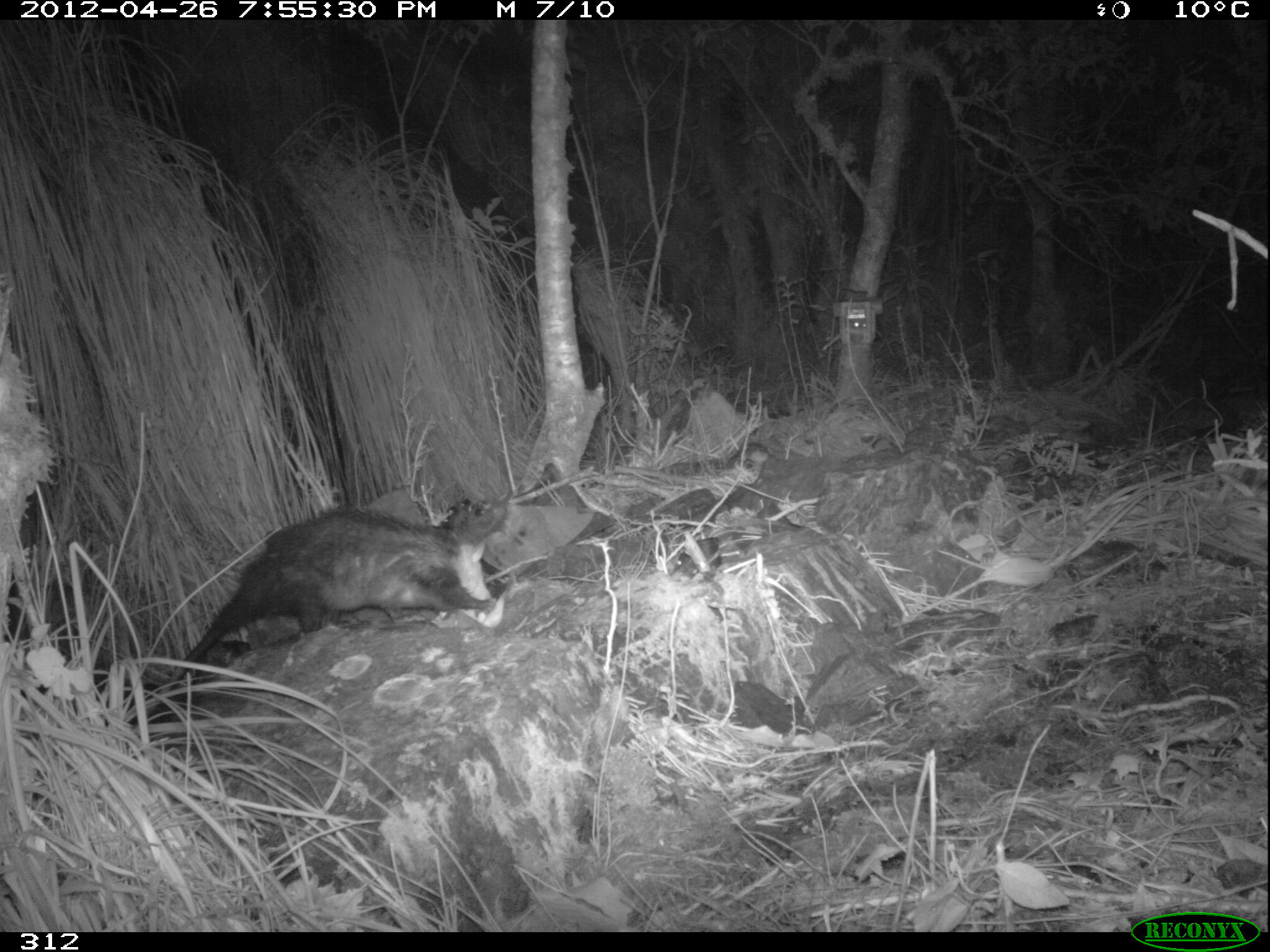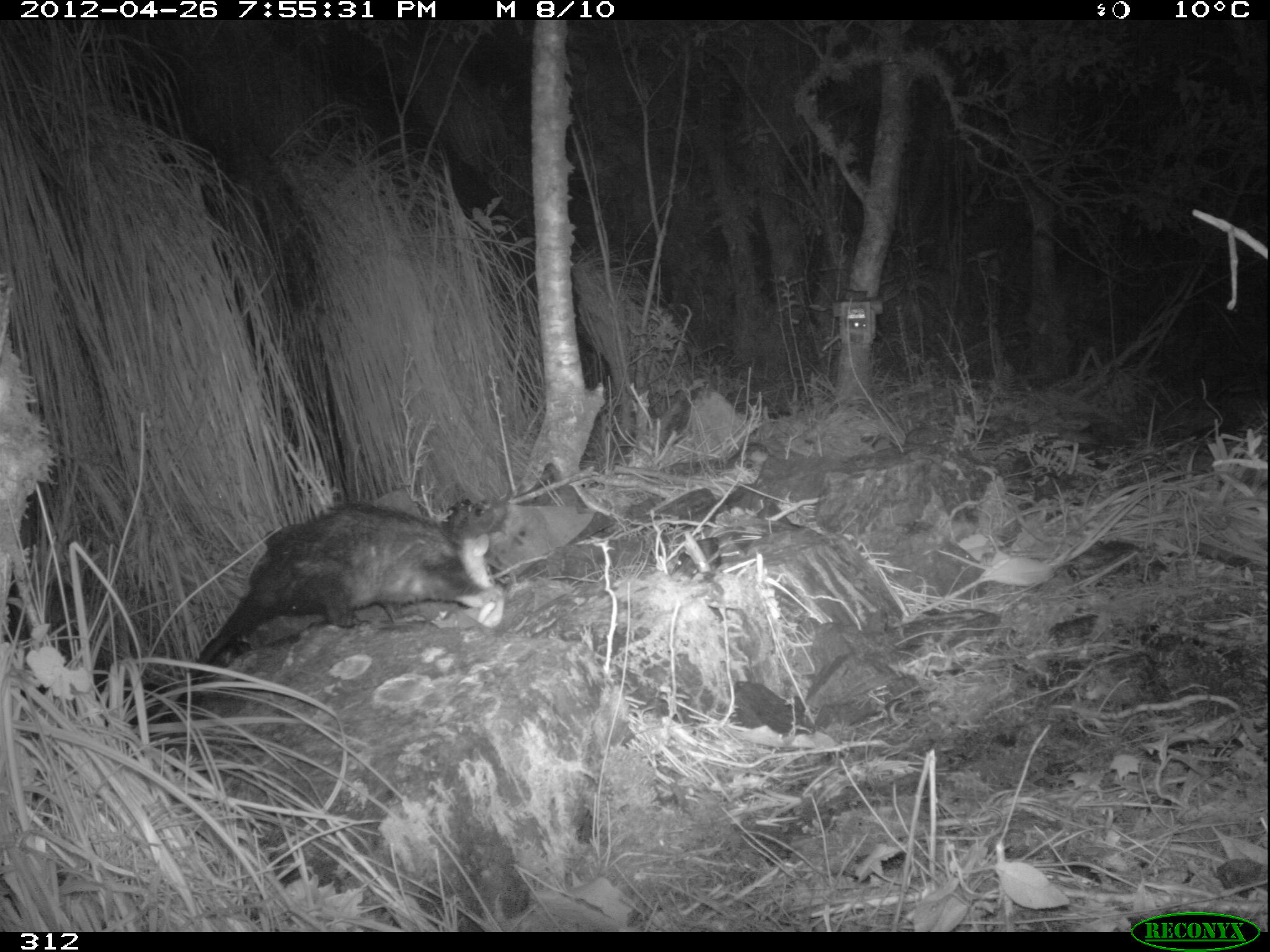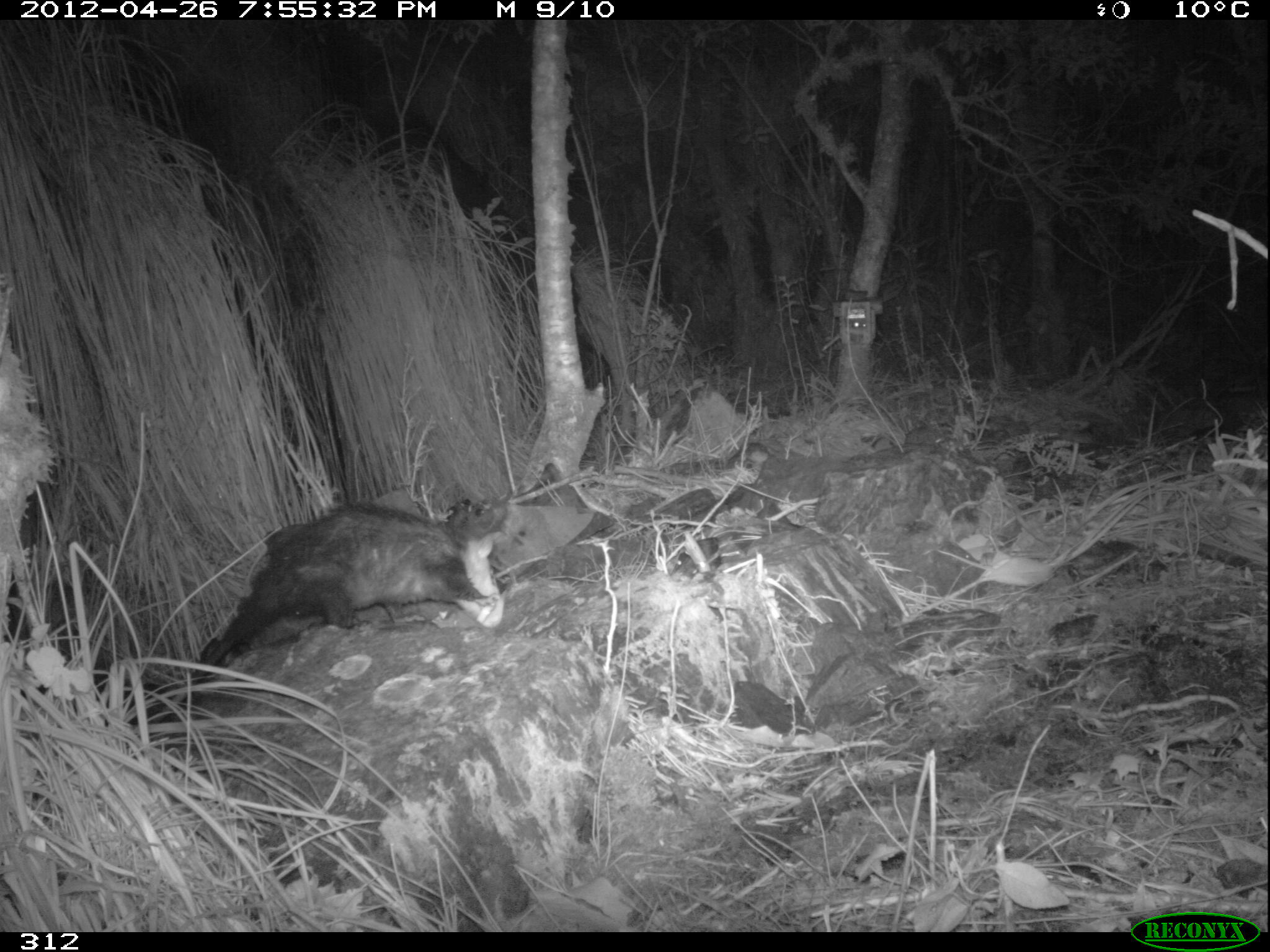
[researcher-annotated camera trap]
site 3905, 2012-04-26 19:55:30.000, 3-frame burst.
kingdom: Animalia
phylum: Chordata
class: Mammalia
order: Didelphimorphia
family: Didelphidae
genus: Didelphis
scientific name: Didelphis pernigra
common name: andean white-eared opossum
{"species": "Didelphis pernigra (andean white-eared opossum)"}